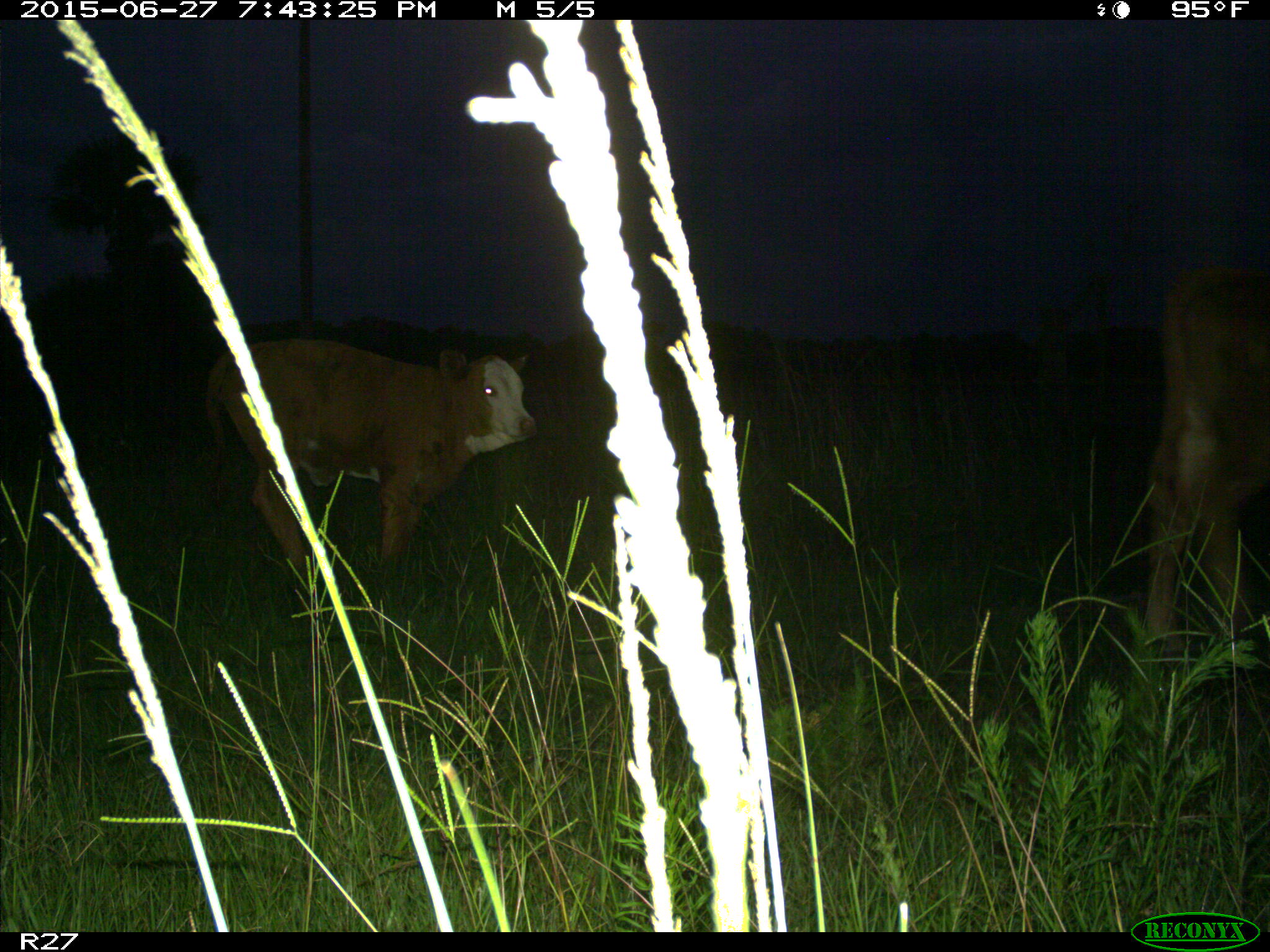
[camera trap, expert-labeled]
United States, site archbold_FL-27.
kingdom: Animalia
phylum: Chordata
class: Mammalia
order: Artiodactyla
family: Bovidae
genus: Bos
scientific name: Bos taurus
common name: domestic cow